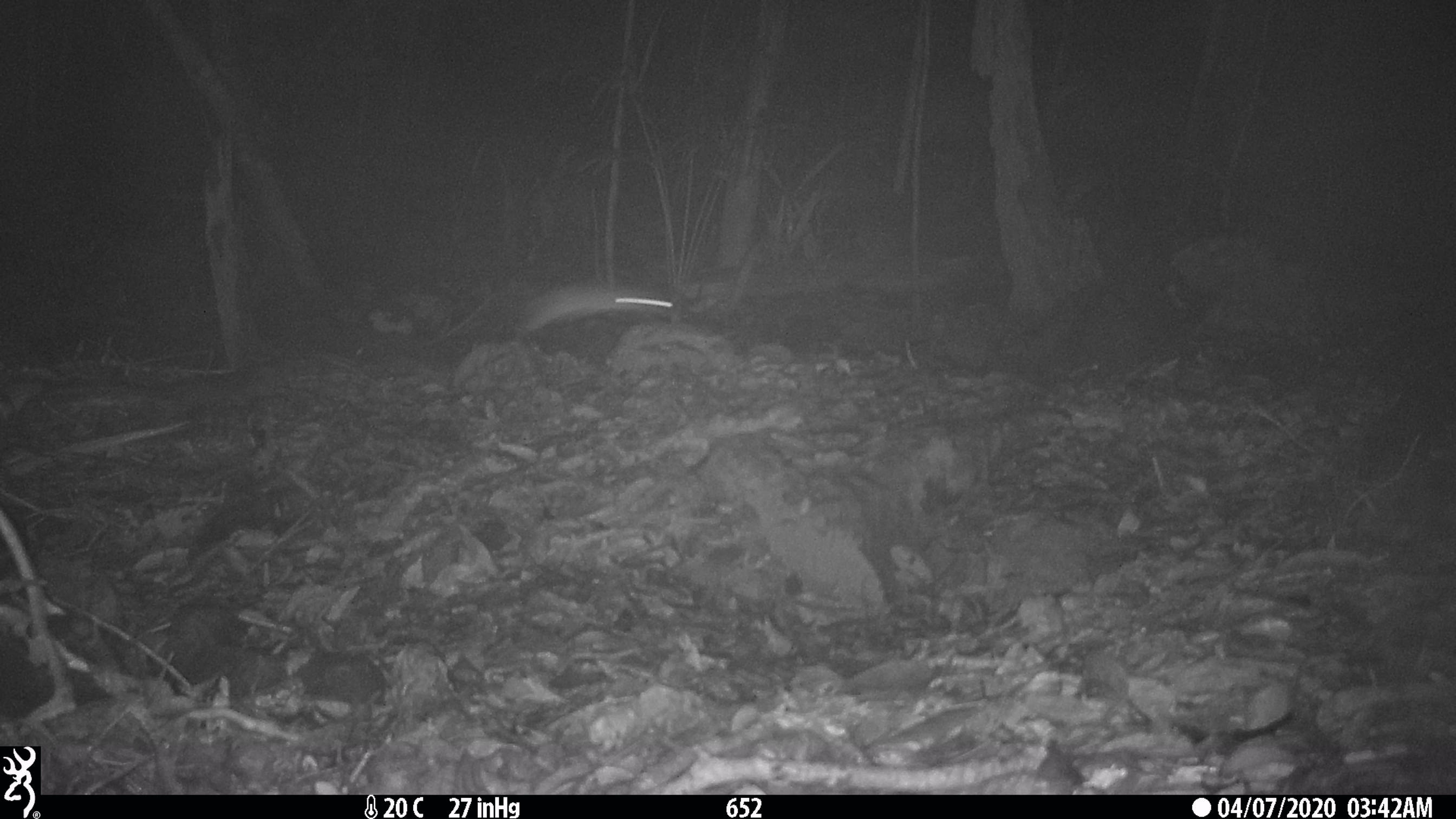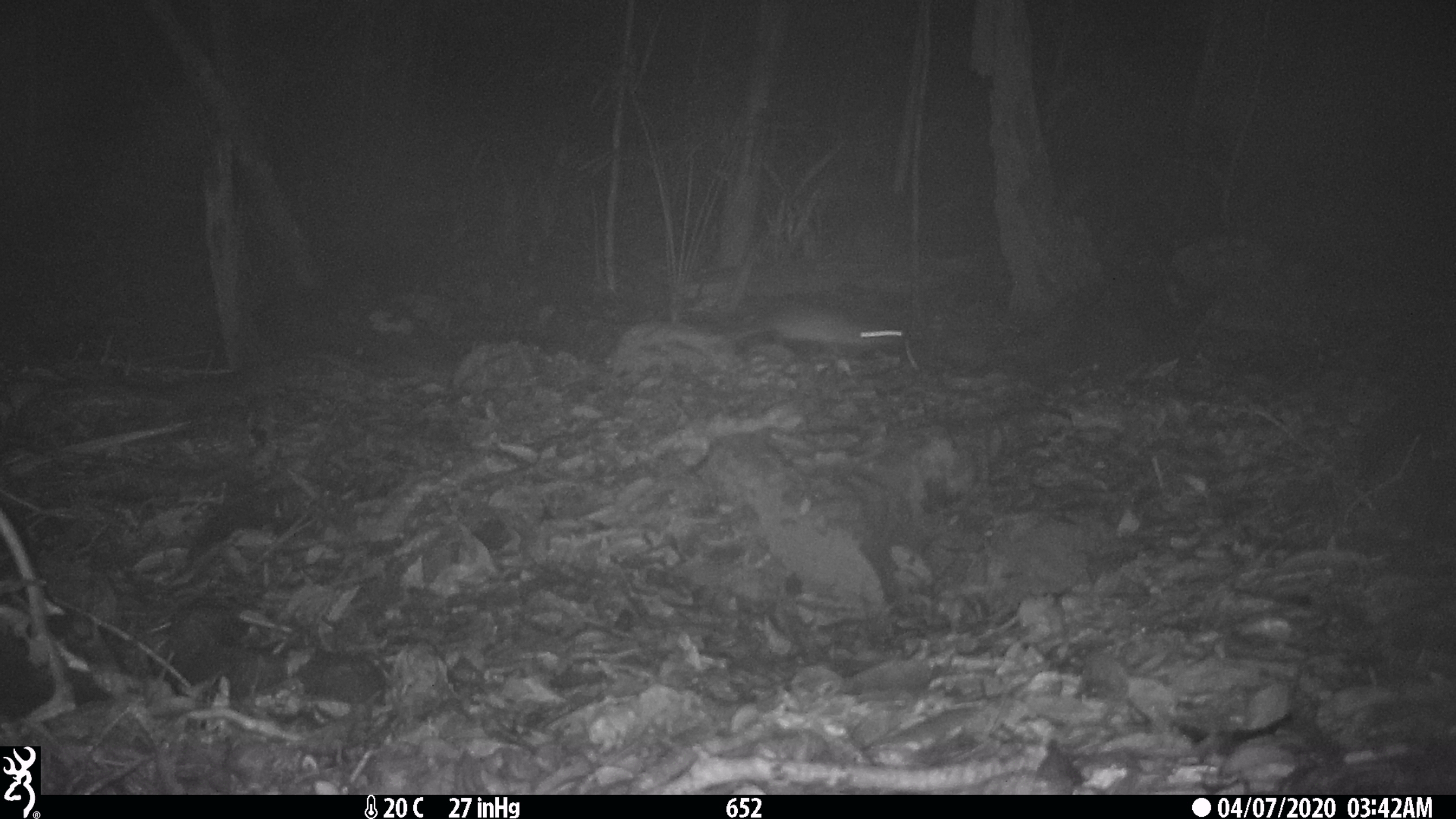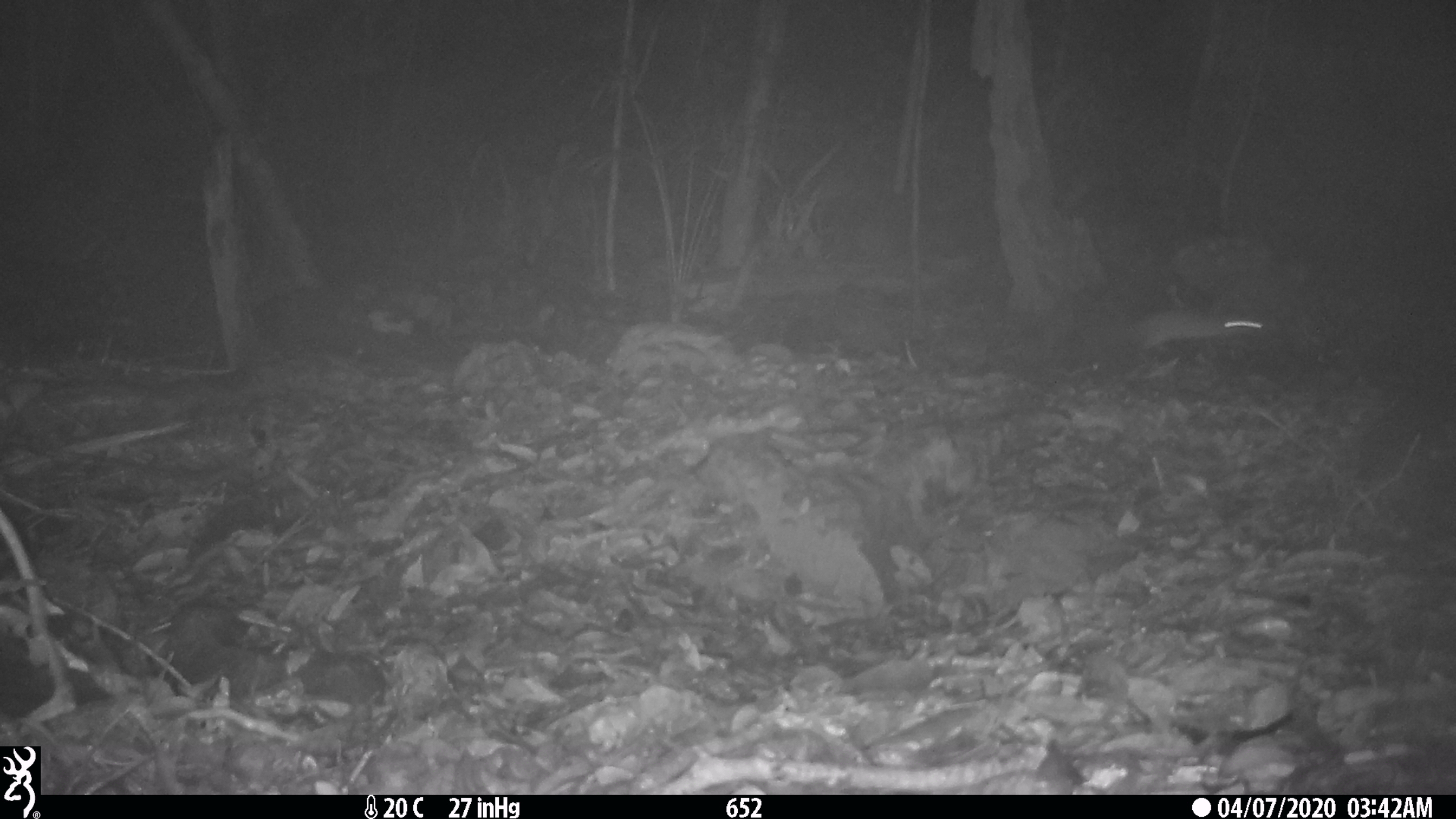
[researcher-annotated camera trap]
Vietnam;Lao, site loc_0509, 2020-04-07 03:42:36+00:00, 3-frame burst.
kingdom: Animalia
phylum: Chordata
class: Mammalia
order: Rodentia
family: Muridae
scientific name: Muridae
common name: old-world mice and rats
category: unidentified murid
Unidentified murid (old-world mice and rats) (Muridae). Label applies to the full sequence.